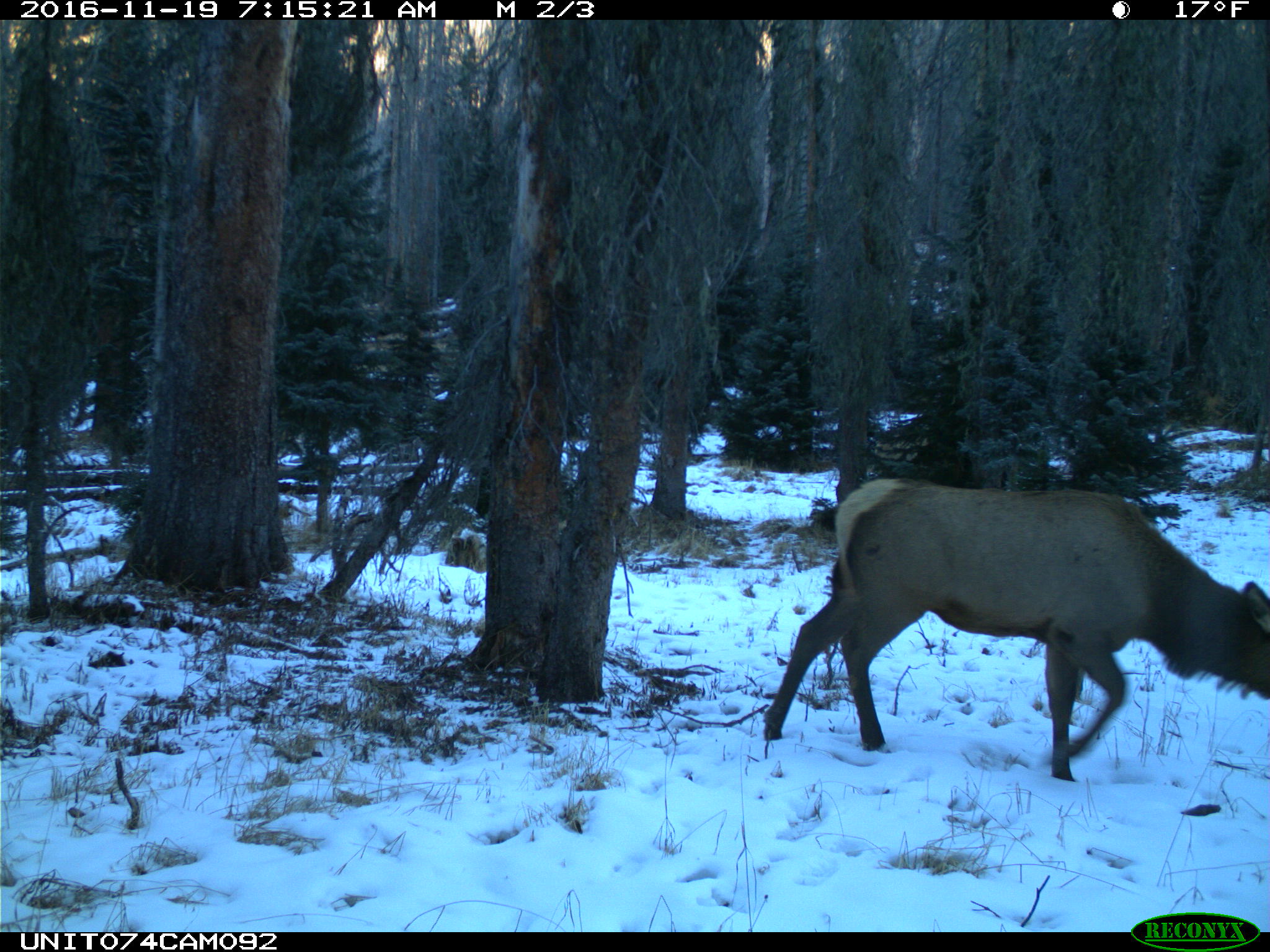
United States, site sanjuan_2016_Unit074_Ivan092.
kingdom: Animalia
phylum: Chordata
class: Mammalia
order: Artiodactyla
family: Cervidae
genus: Cervus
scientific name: Cervus elaphus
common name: red deer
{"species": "Cervus elaphus (red deer)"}